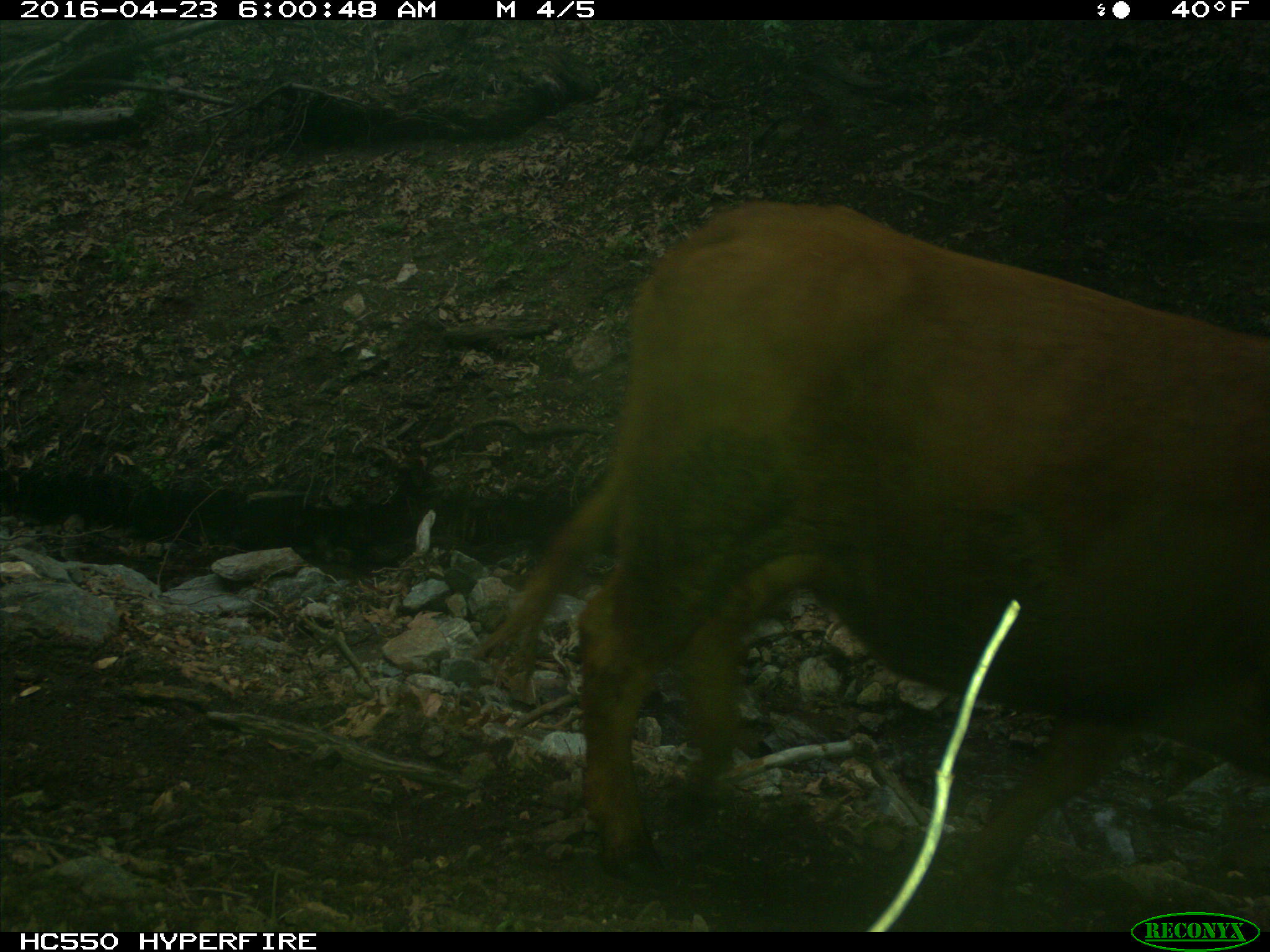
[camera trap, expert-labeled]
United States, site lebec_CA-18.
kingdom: Animalia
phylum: Chordata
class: Mammalia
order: Artiodactyla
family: Bovidae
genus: Bos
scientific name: Bos taurus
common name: domestic cow